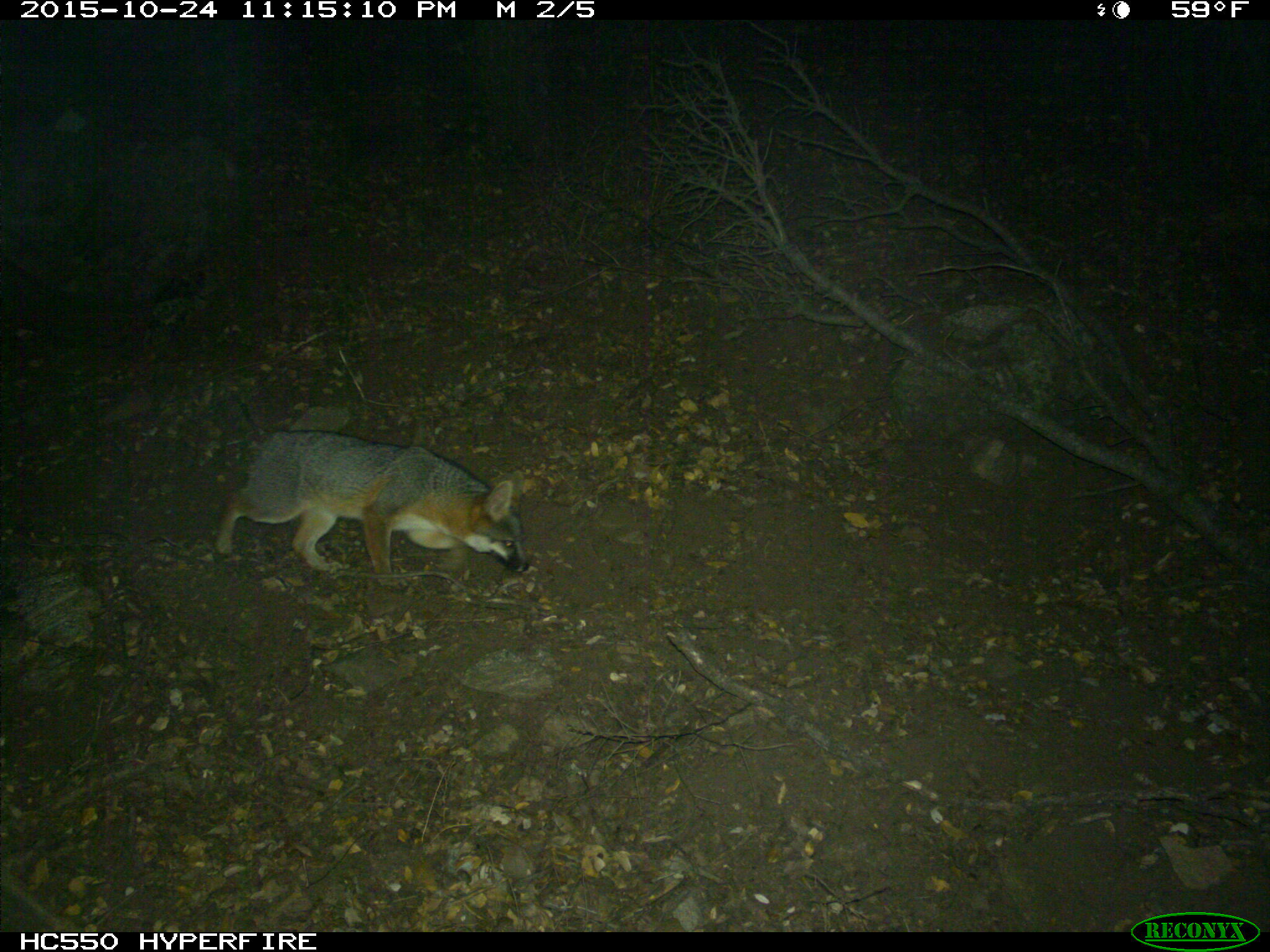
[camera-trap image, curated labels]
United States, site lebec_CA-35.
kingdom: Animalia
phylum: Chordata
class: Mammalia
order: Carnivora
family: Canidae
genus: Urocyon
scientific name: Urocyon cinereoargenteus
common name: gray fox